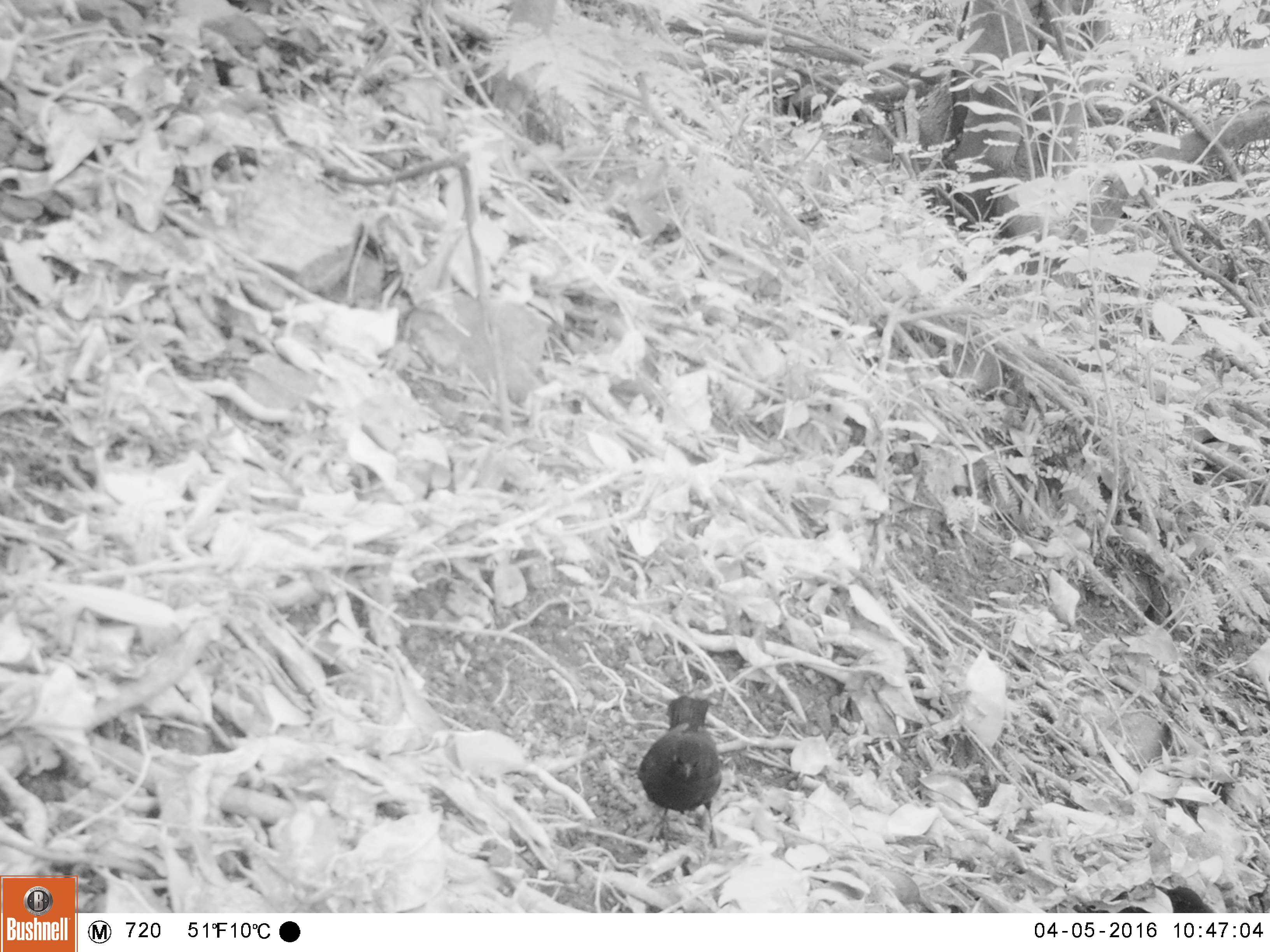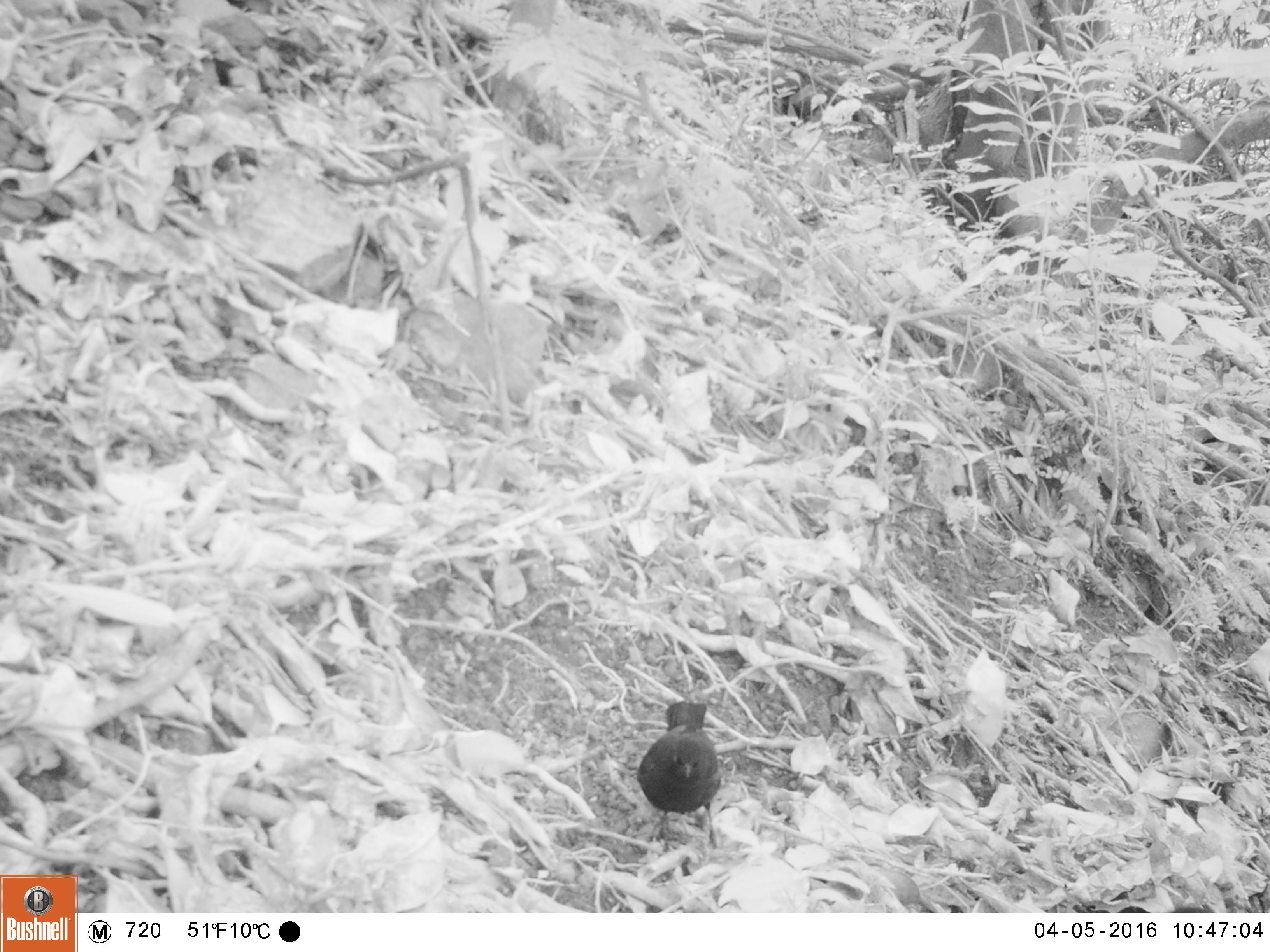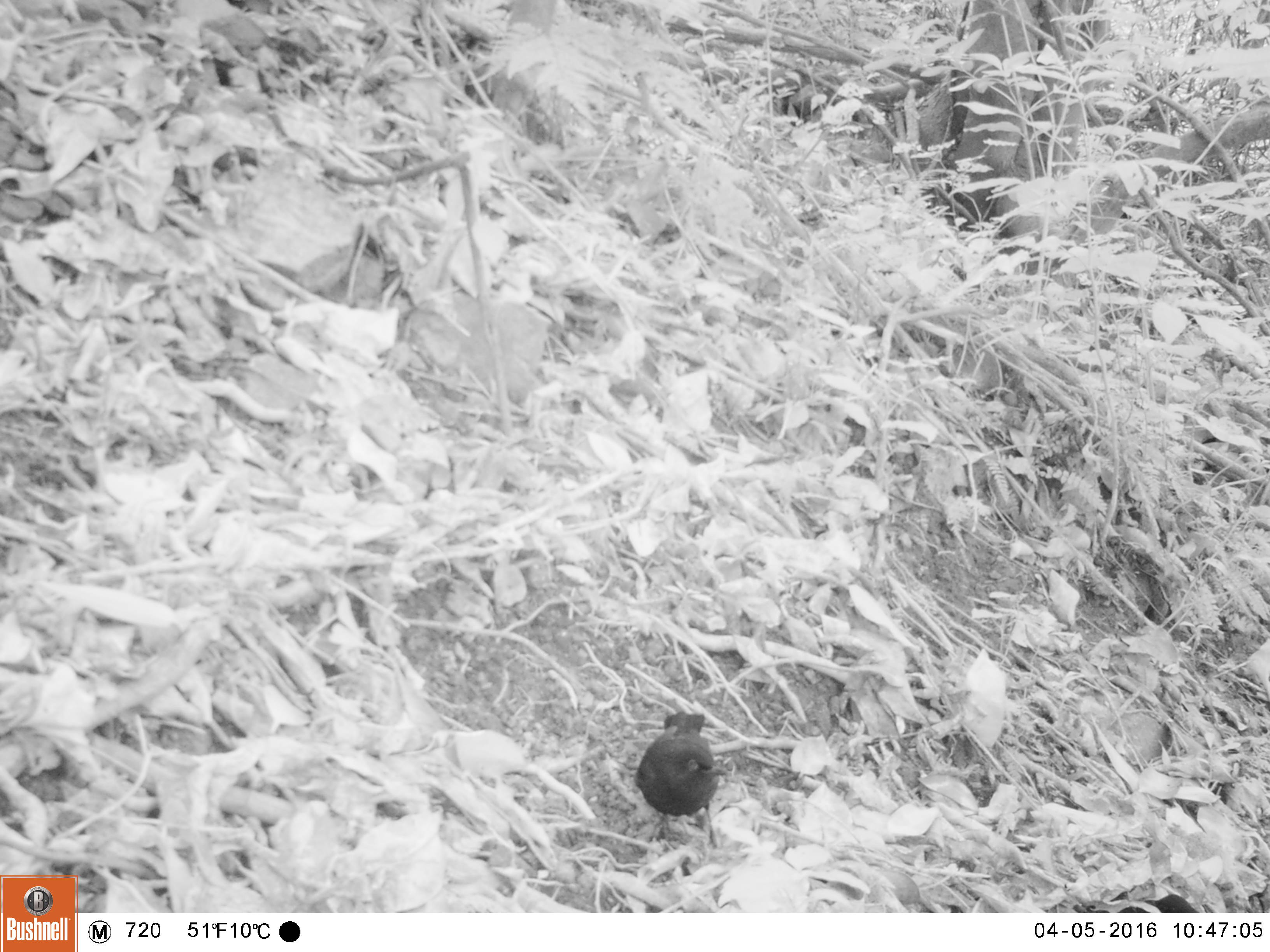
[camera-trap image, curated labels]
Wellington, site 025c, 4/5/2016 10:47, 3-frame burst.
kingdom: Animalia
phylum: Chordata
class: Aves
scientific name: Aves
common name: bird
Bird (Aves).